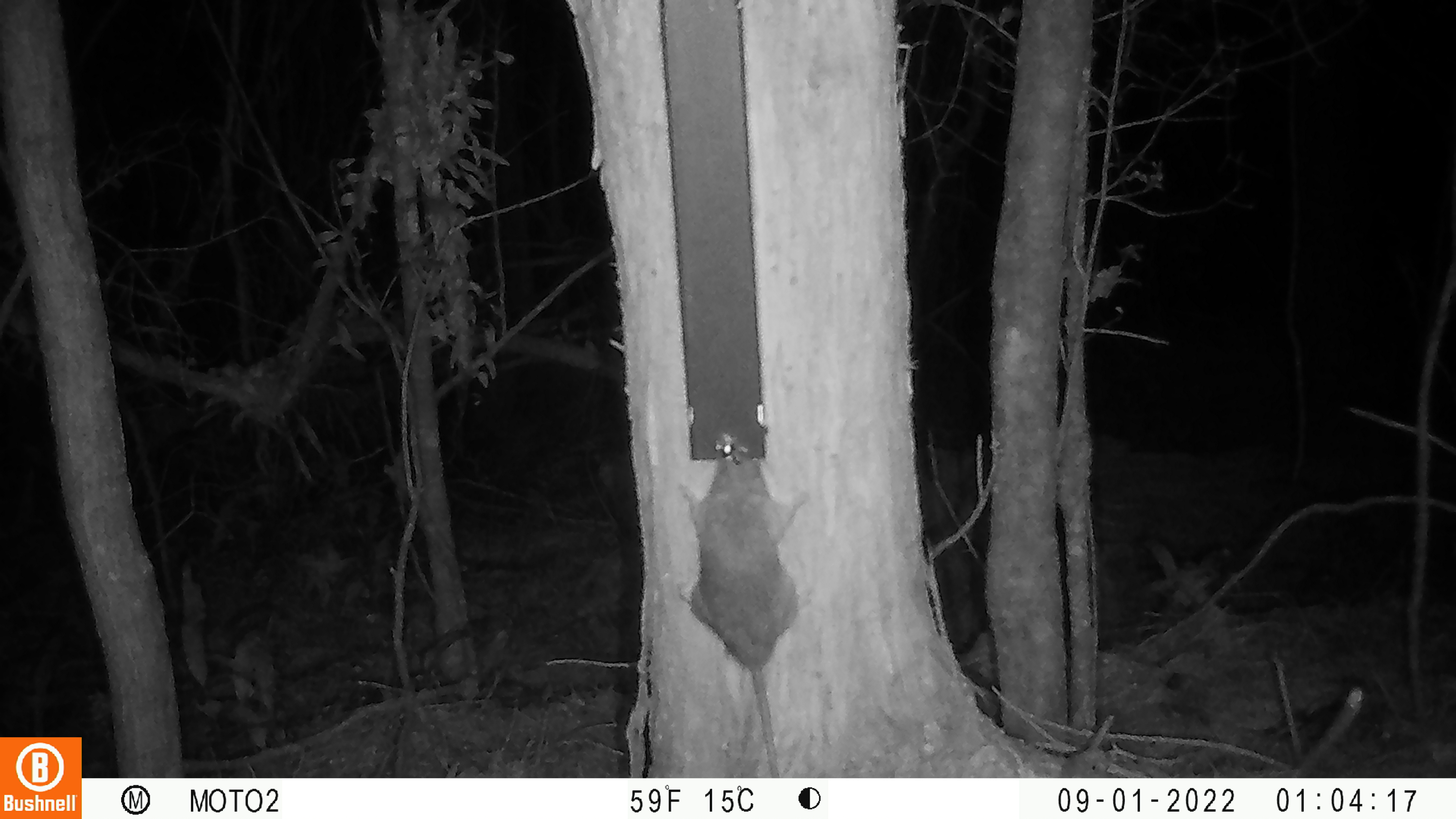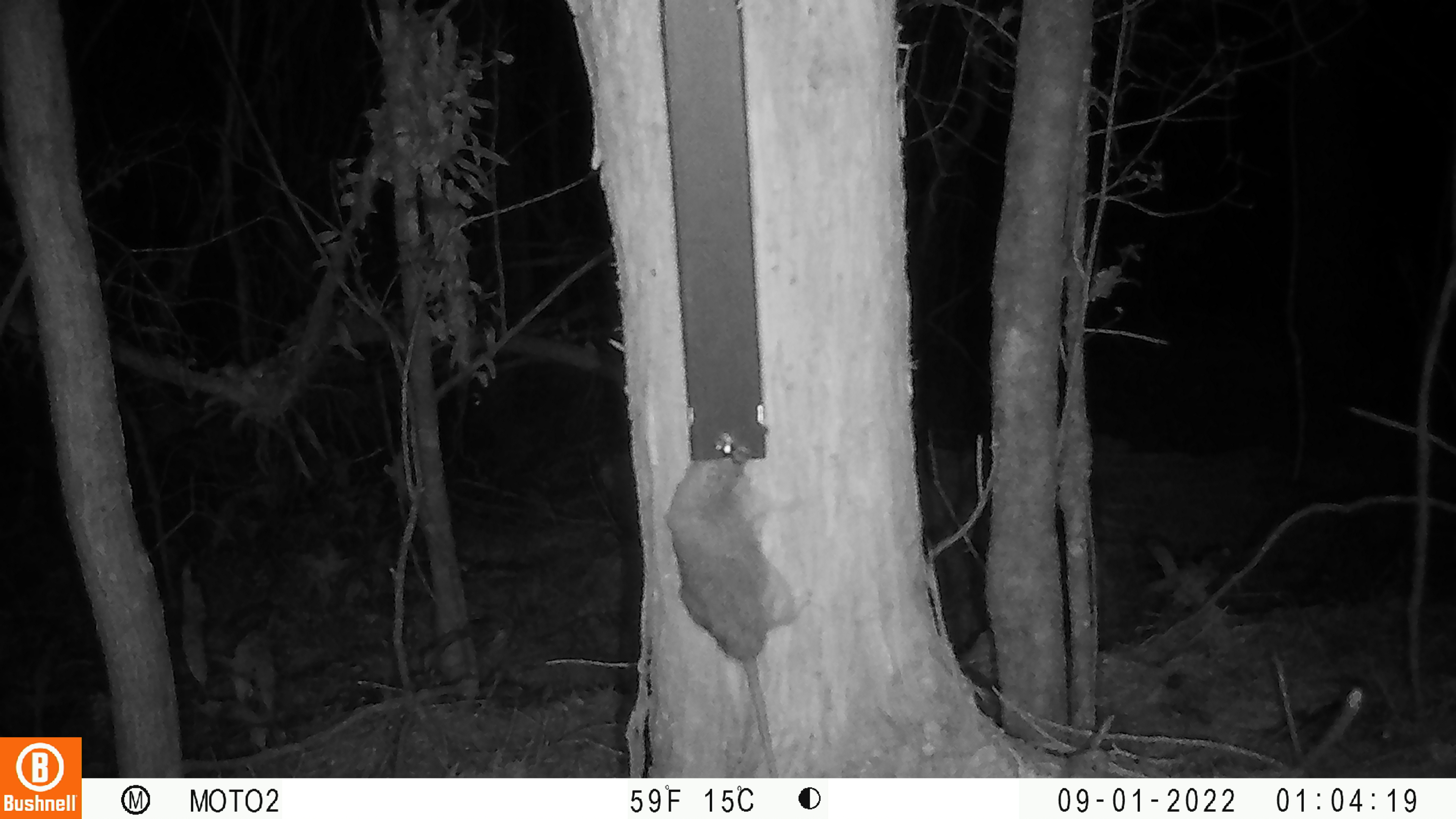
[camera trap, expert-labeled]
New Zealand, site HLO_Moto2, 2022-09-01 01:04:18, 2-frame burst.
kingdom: Animalia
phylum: Chordata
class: Mammalia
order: Rodentia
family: Muridae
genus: Rattus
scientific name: Rattus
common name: rat